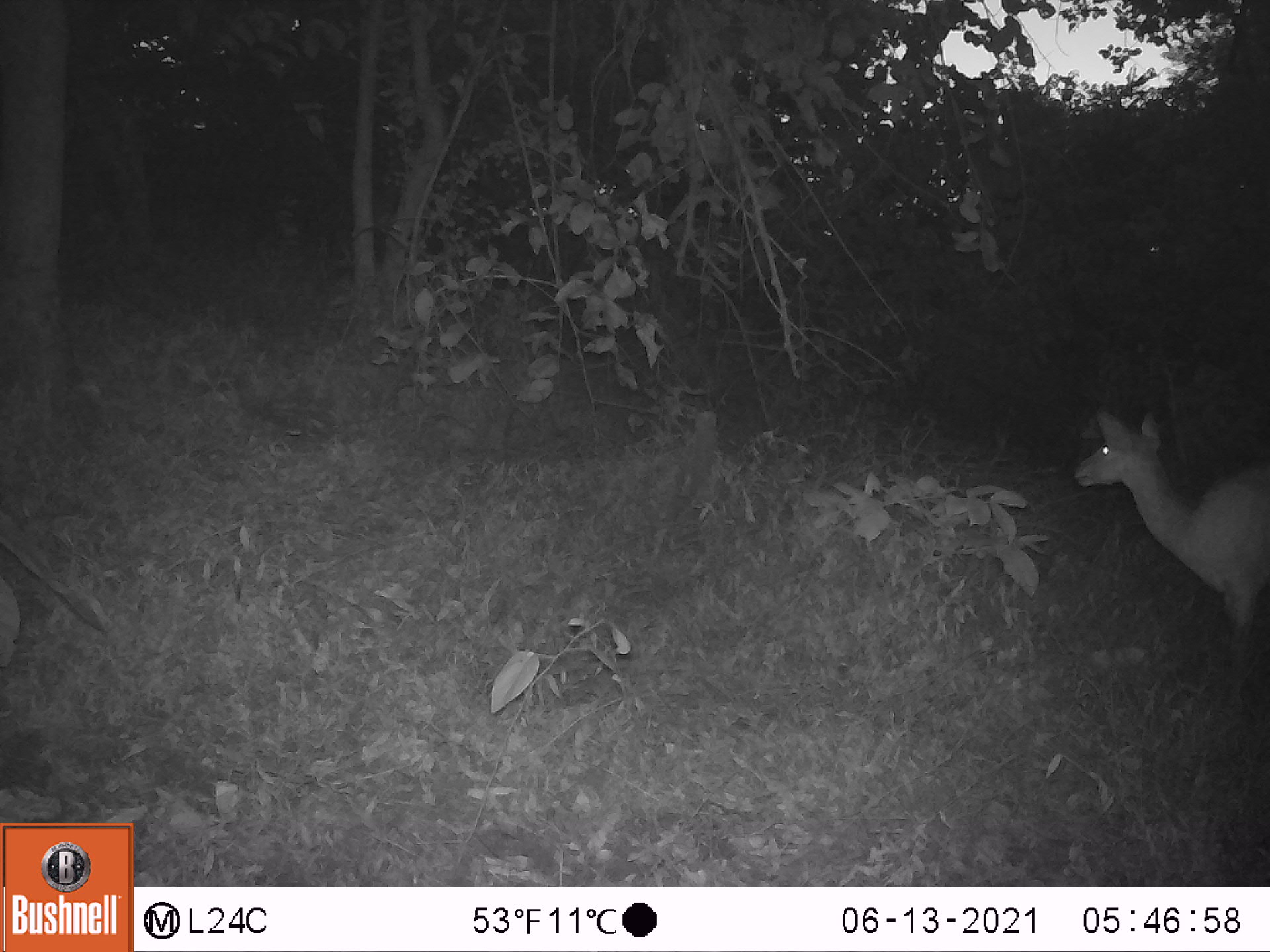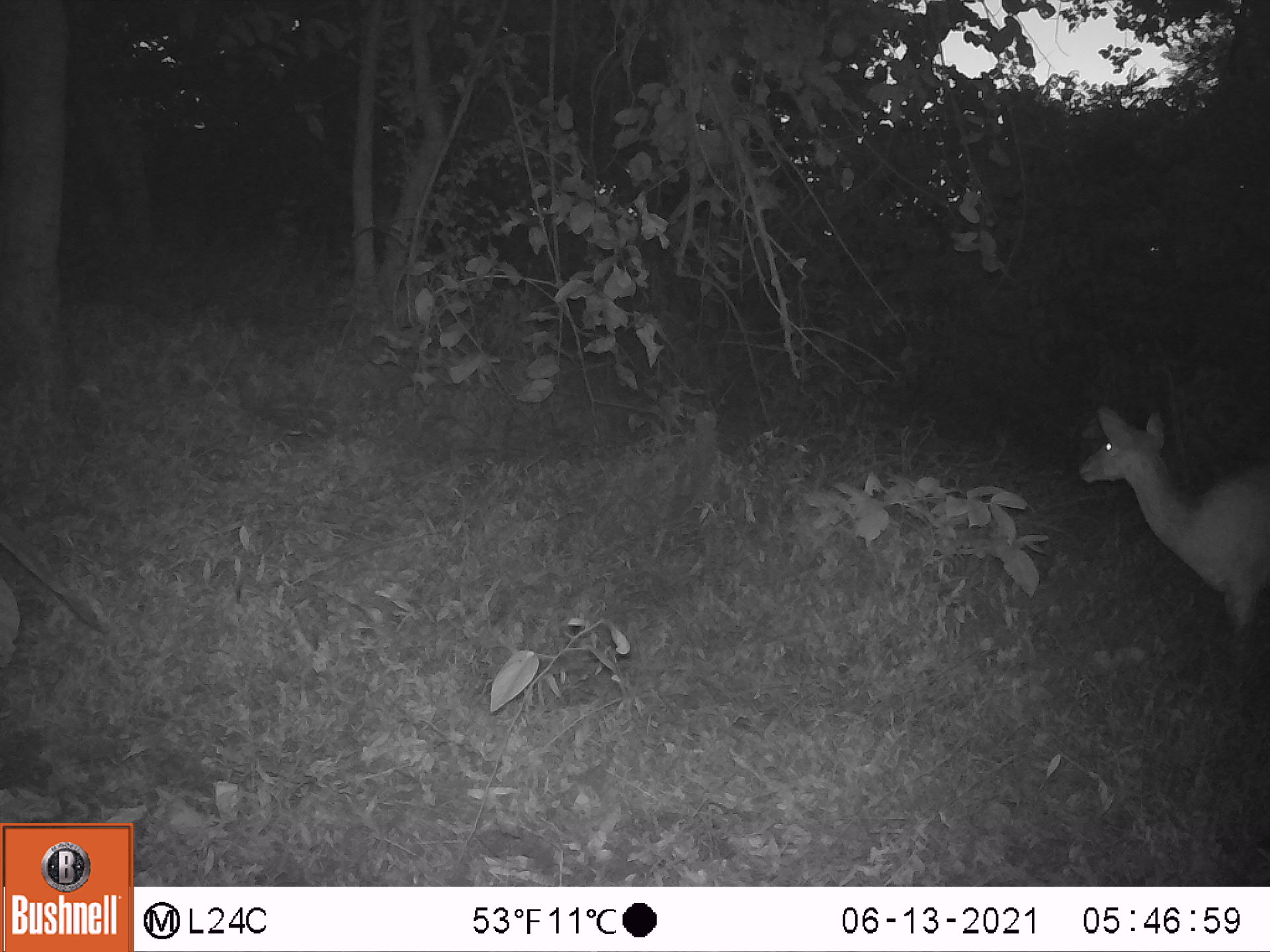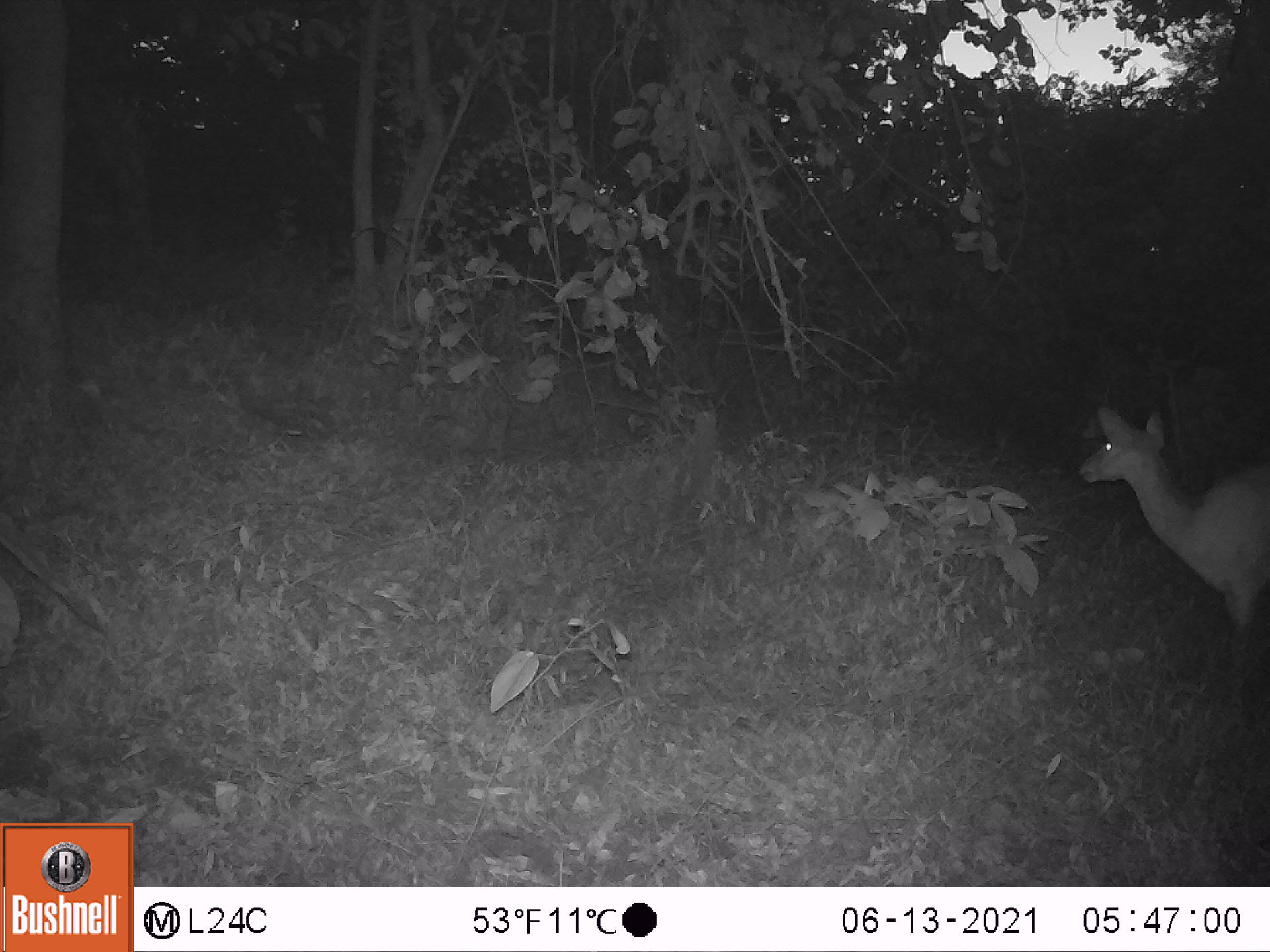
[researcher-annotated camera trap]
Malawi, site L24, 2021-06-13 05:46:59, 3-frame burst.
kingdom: Animalia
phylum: Chordata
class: Mammalia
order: Artiodactyla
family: Bovidae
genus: Tragelaphus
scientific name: Tragelaphus sylvaticus sylvaticus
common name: cape bushbuck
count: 1